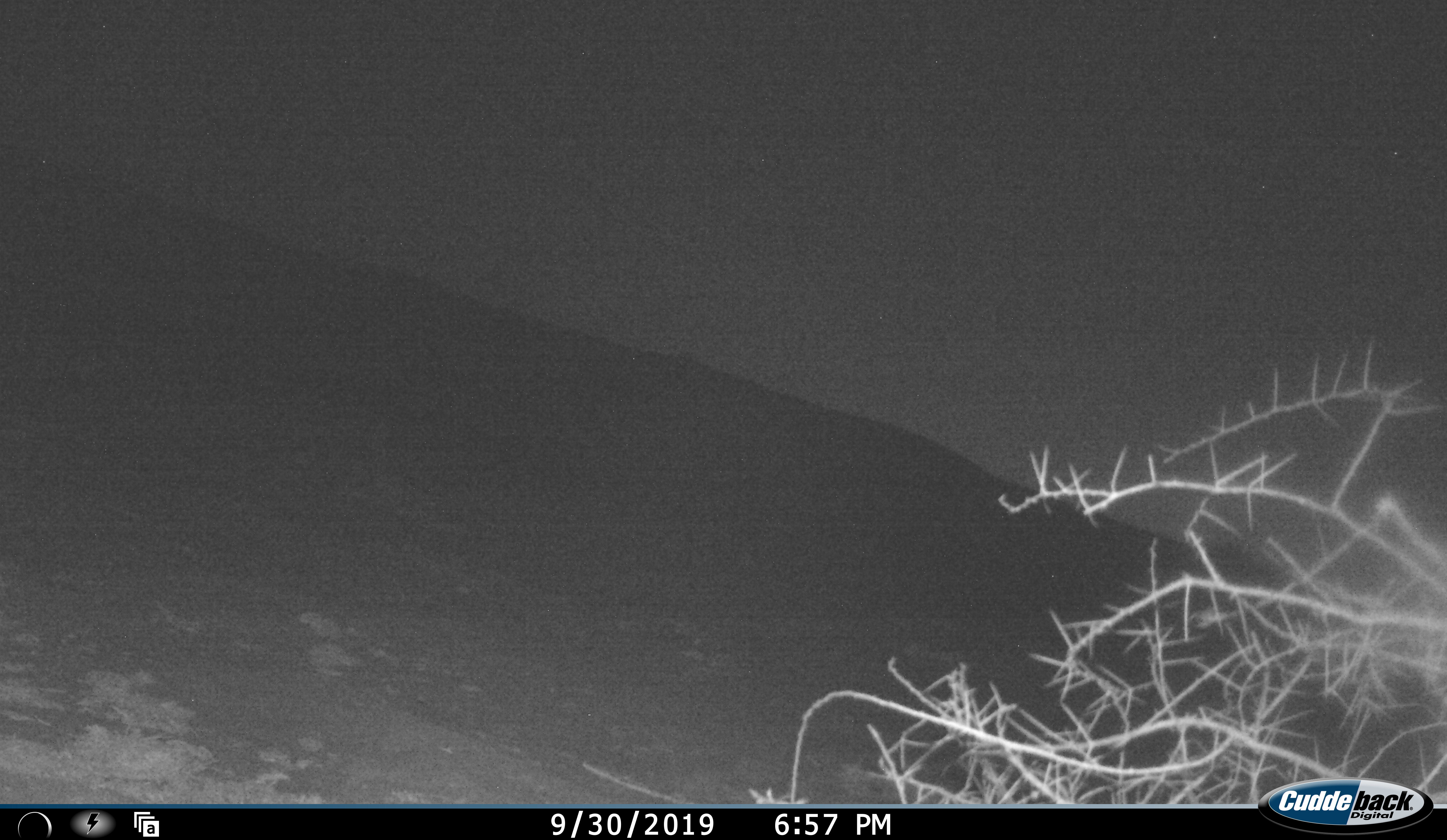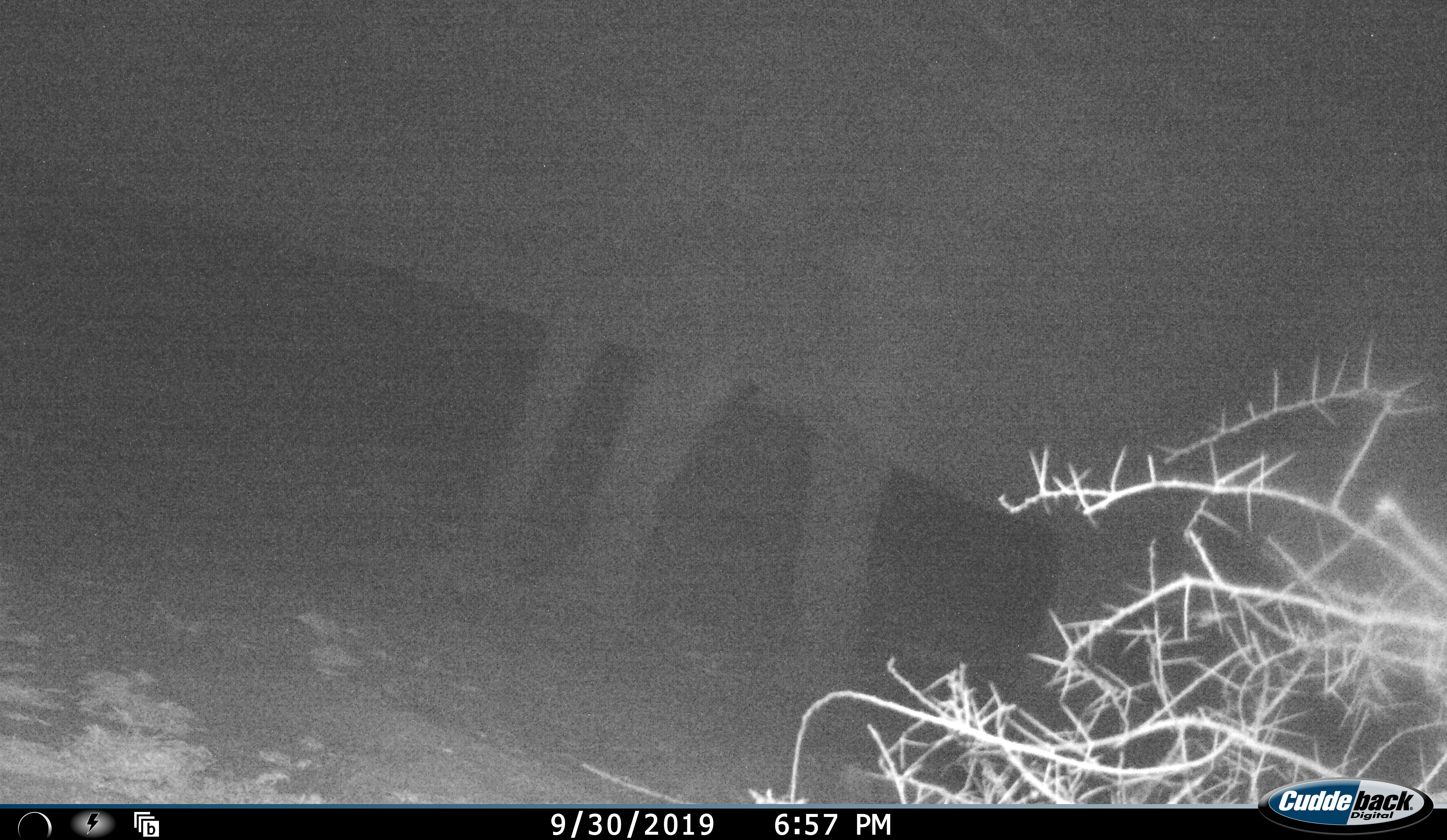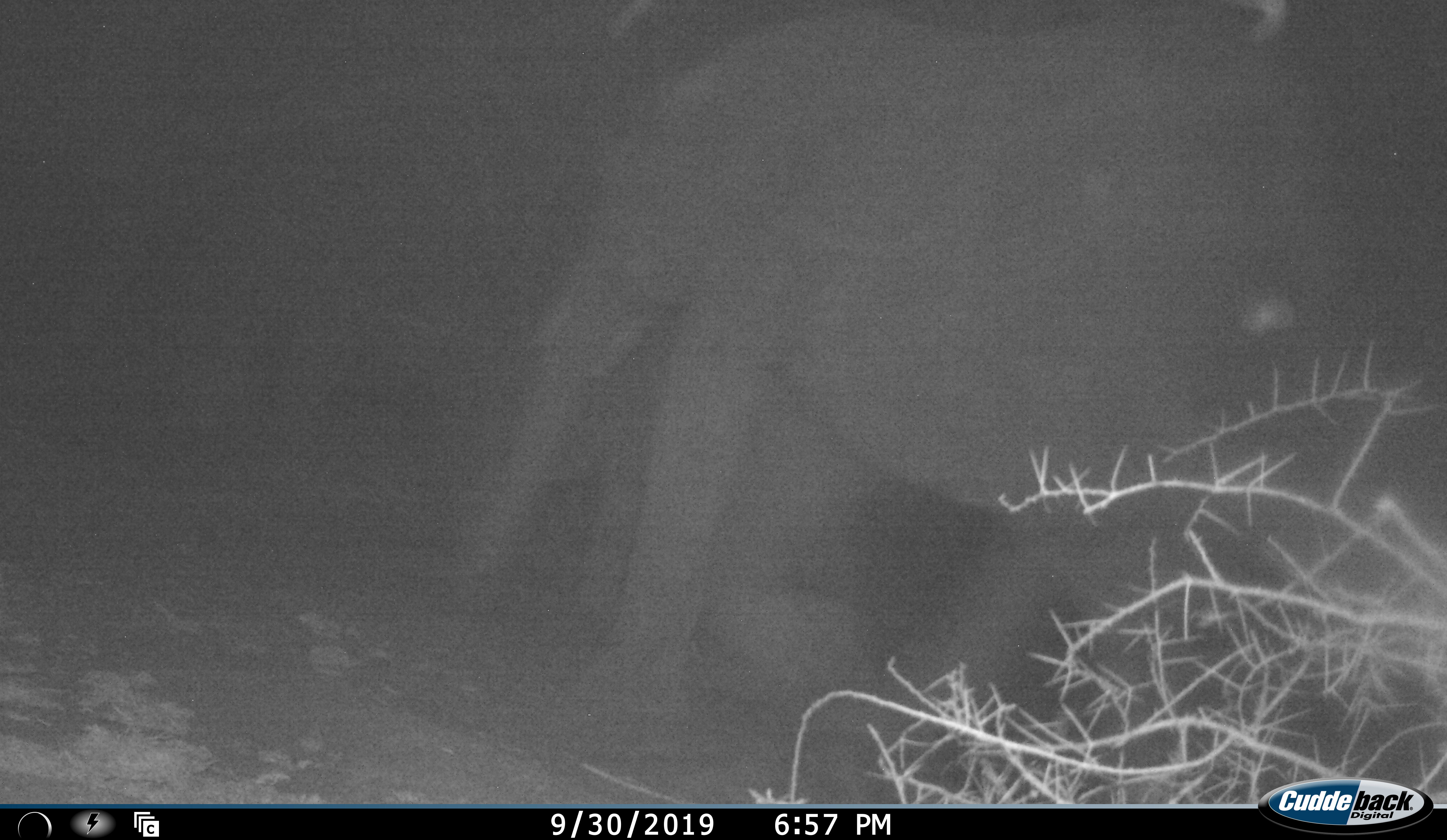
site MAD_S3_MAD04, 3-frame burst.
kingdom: Animalia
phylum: Chordata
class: Mammalia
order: Proboscidea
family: Elephantidae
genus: Loxodonta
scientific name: Loxodonta africana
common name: african bush elephant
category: elephant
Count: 1.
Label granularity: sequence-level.